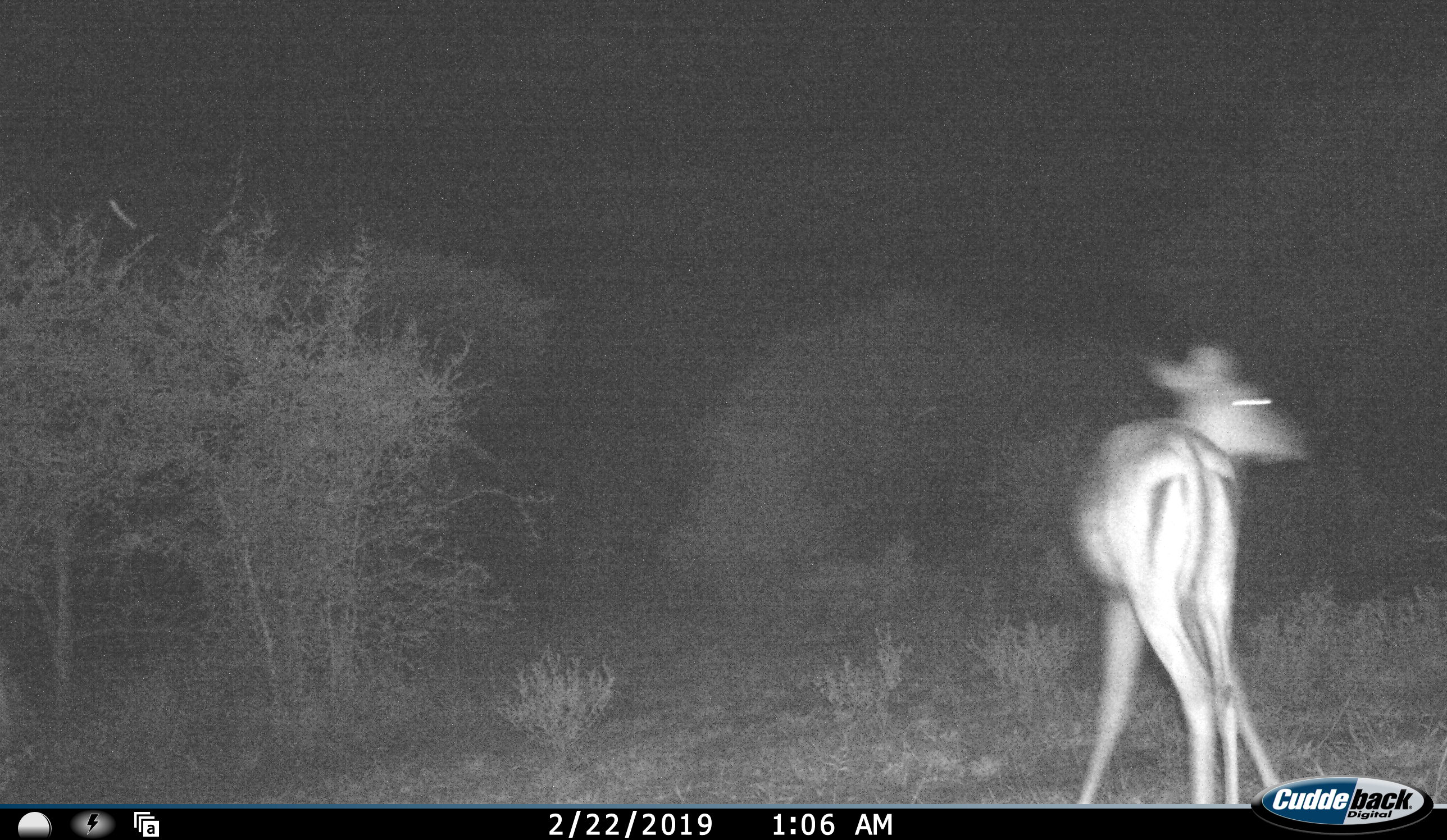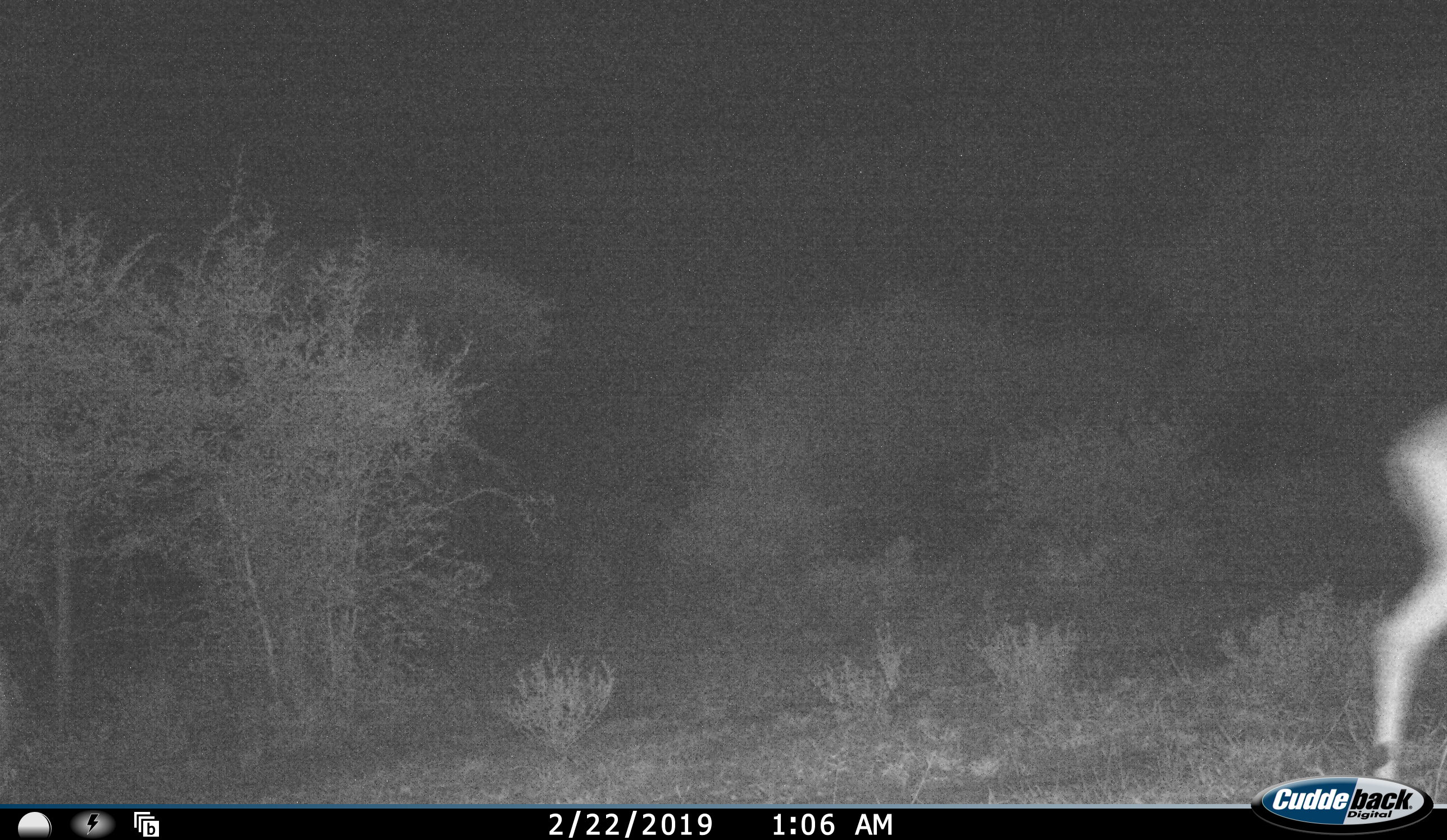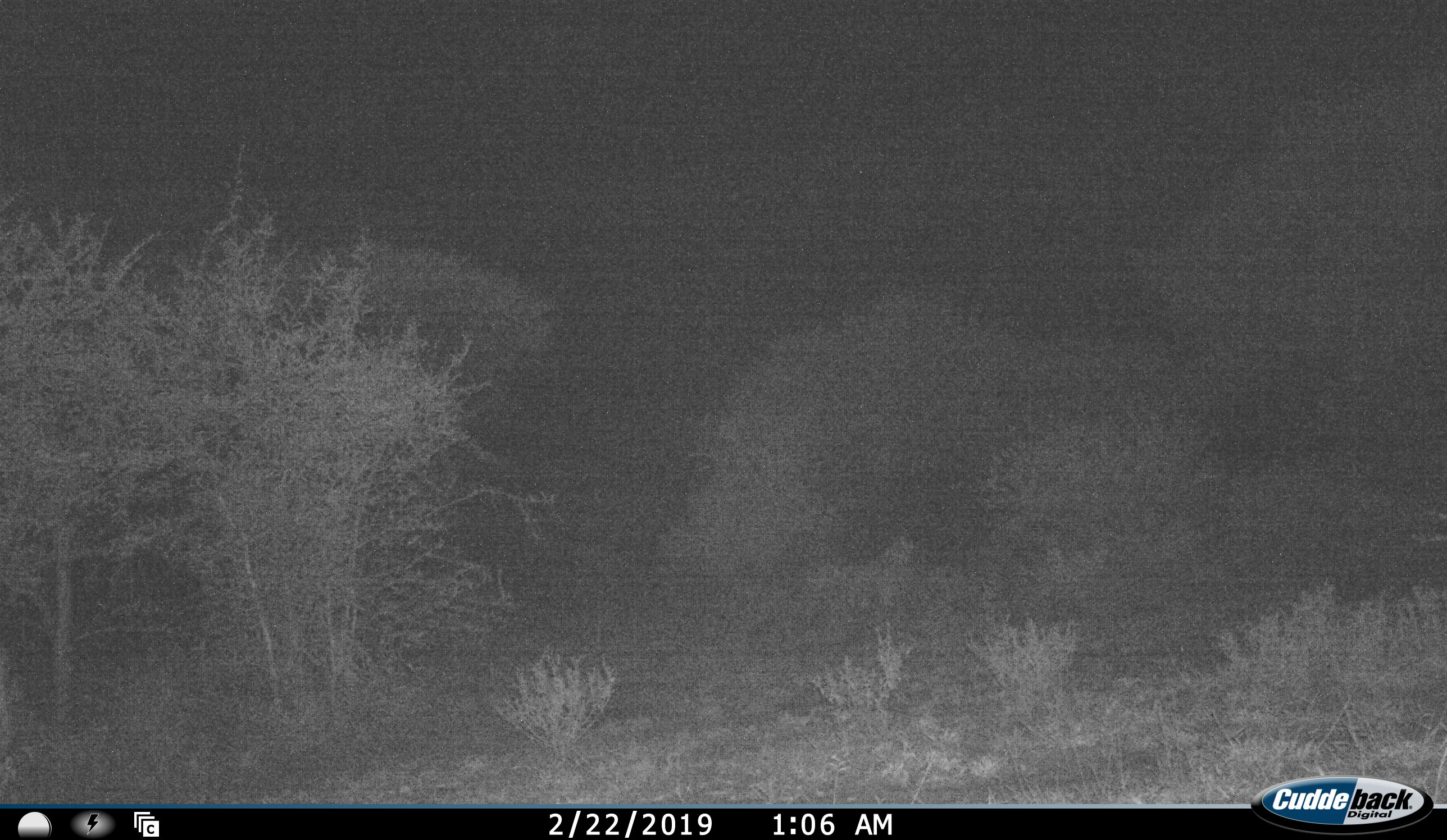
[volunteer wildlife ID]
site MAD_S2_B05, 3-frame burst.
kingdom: Animalia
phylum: Chordata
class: Mammalia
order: Artiodactyla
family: Bovidae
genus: Aepyceros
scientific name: Aepyceros melampus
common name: impala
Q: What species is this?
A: Impala (Aepyceros melampus).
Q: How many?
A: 1.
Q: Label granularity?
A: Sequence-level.